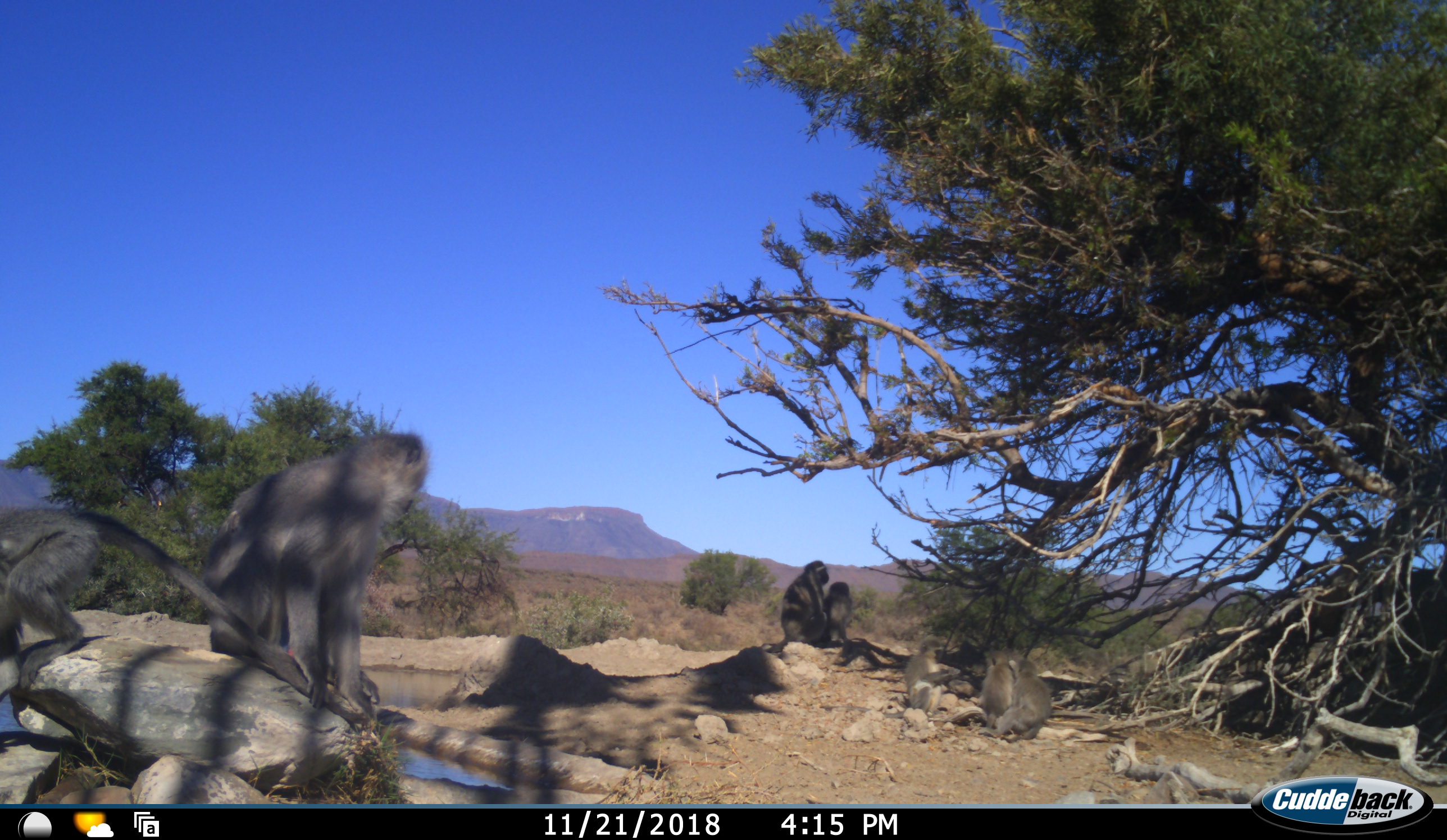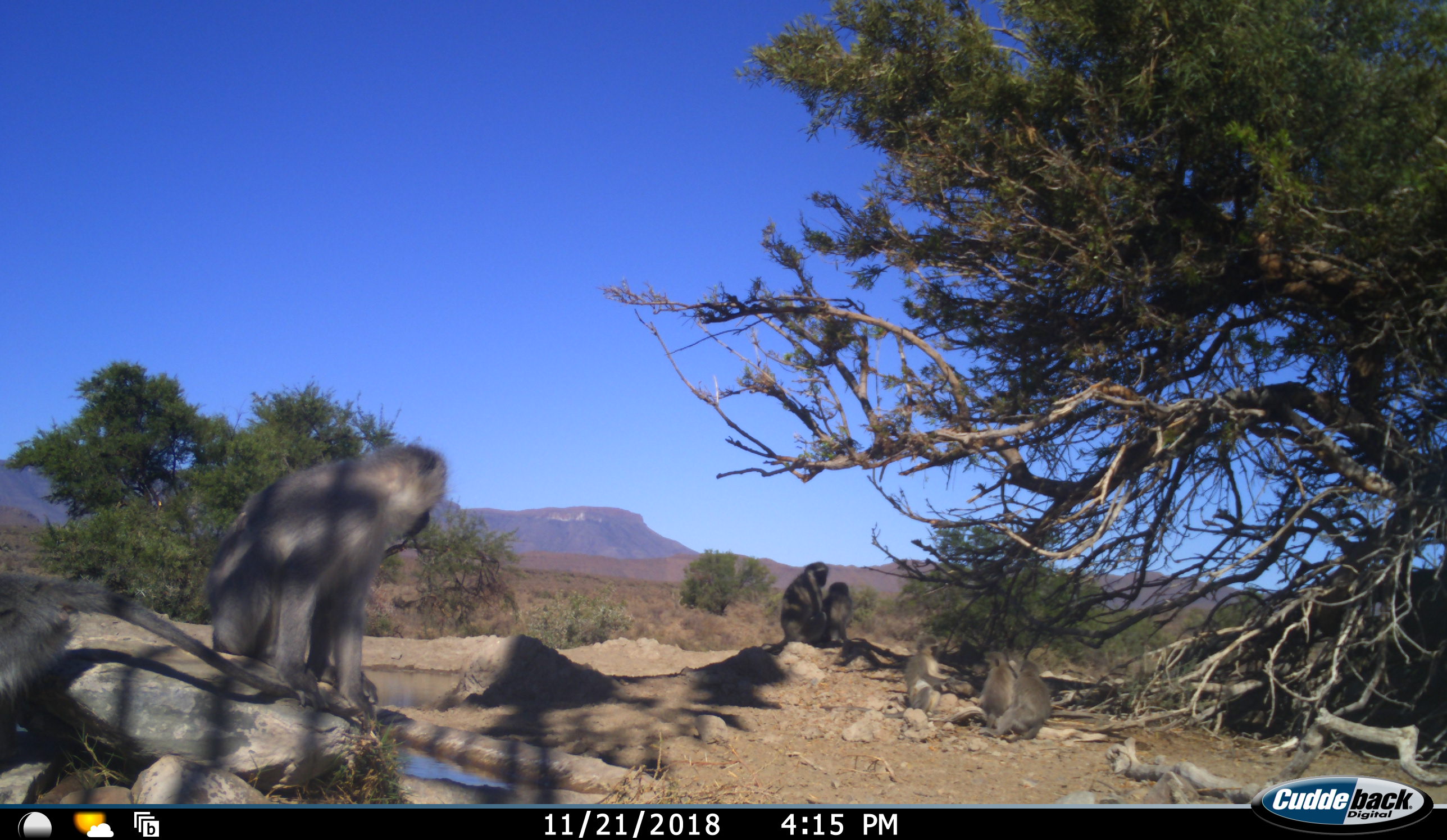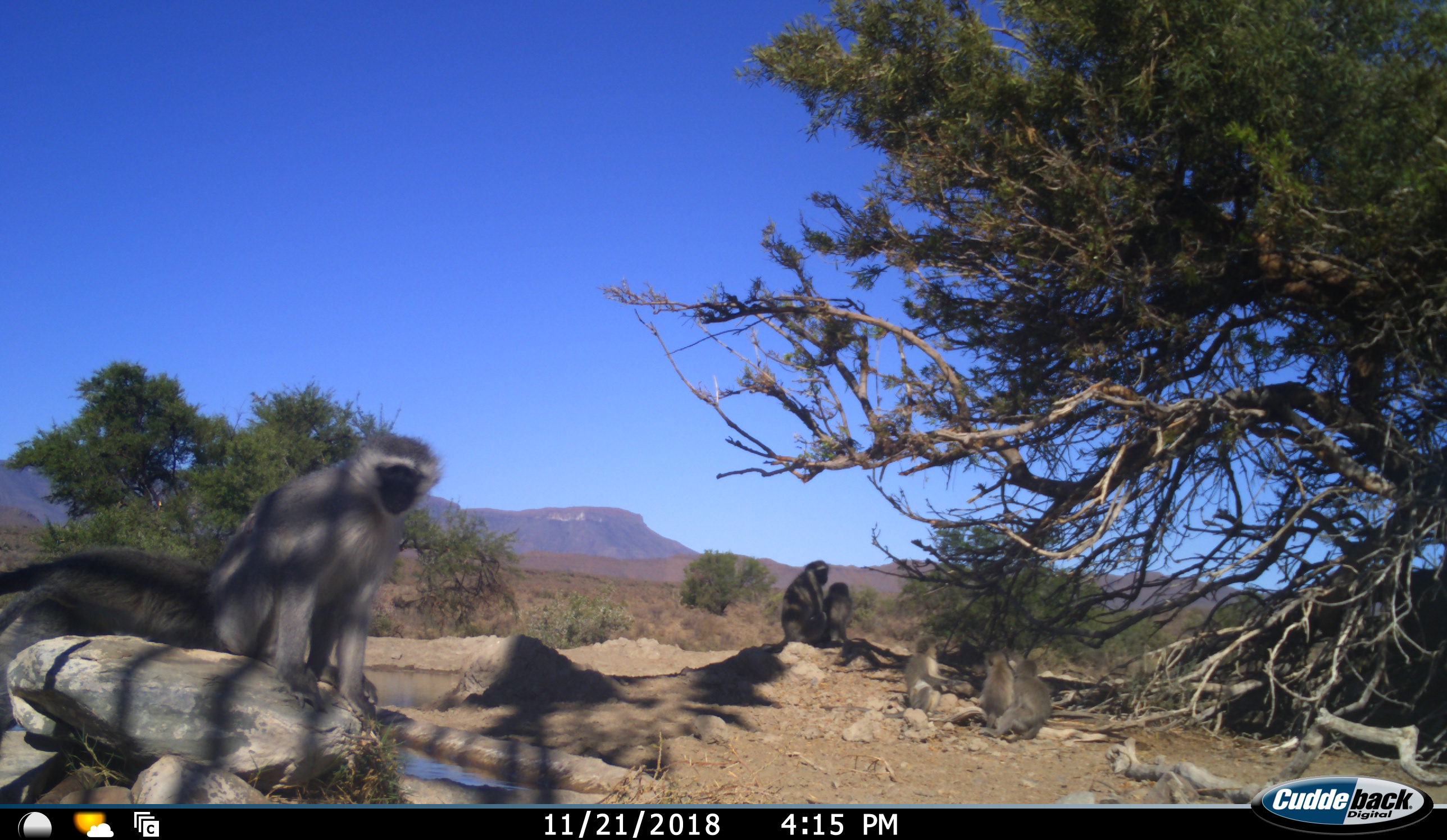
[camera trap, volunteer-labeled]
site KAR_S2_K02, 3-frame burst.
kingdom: Animalia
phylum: Chordata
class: Mammalia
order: Primates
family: Cercopithecidae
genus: Chlorocebus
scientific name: Chlorocebus pygerythrus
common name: vervet monkey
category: monkeyvervet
Monkeyvervet (vervet monkey) (Chlorocebus pygerythrus), count 7. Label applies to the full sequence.